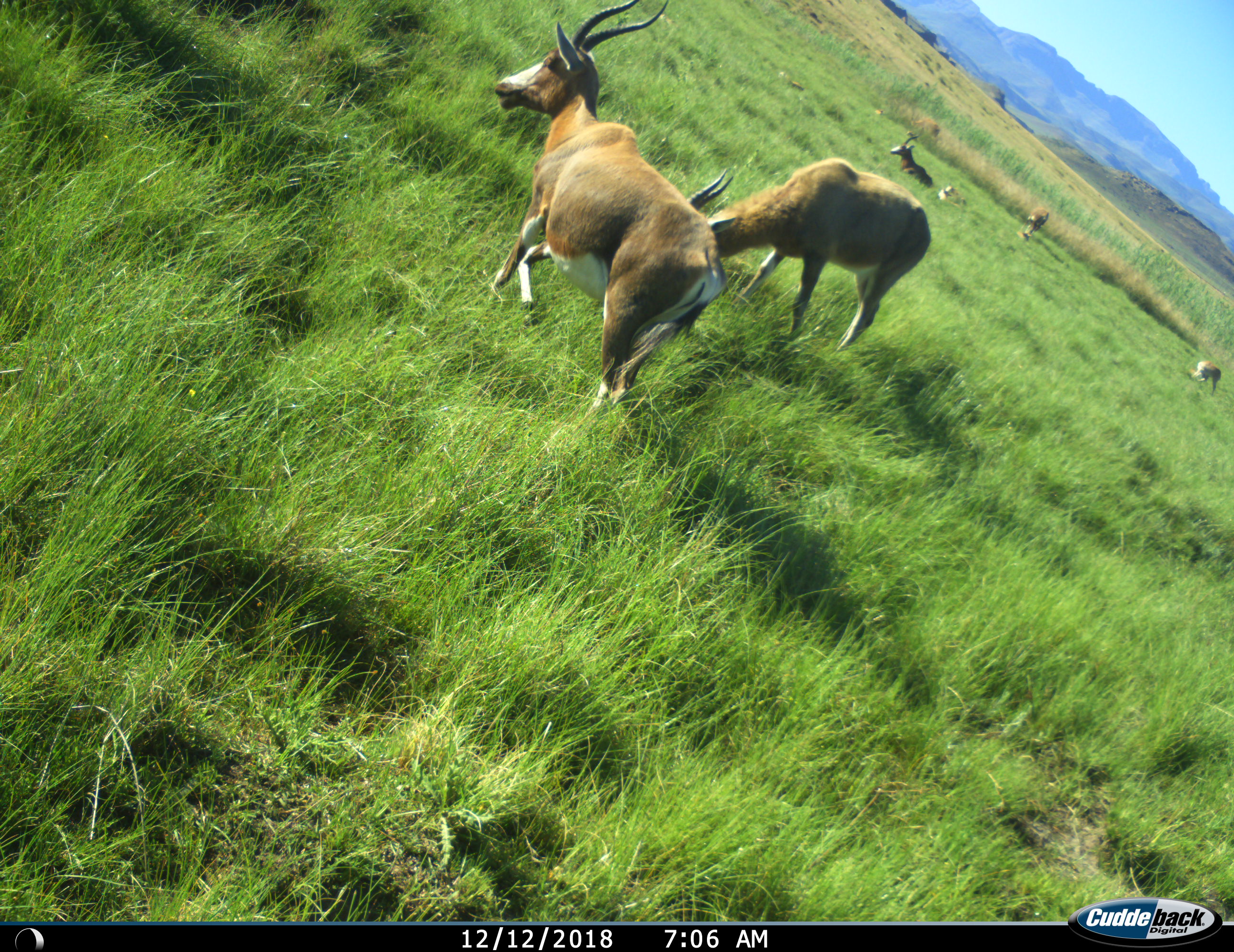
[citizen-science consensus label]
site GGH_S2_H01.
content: unidentified animal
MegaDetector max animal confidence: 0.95